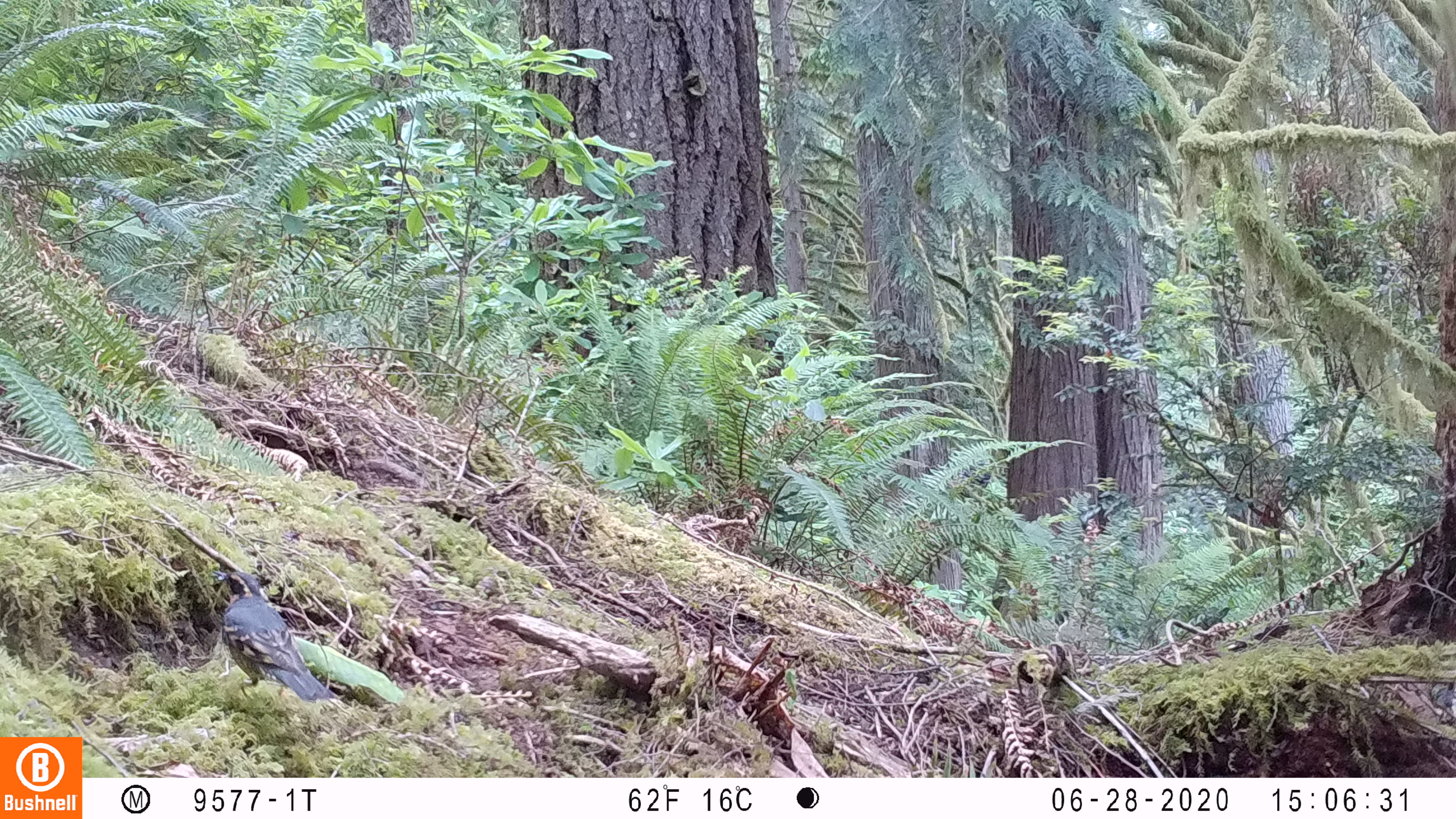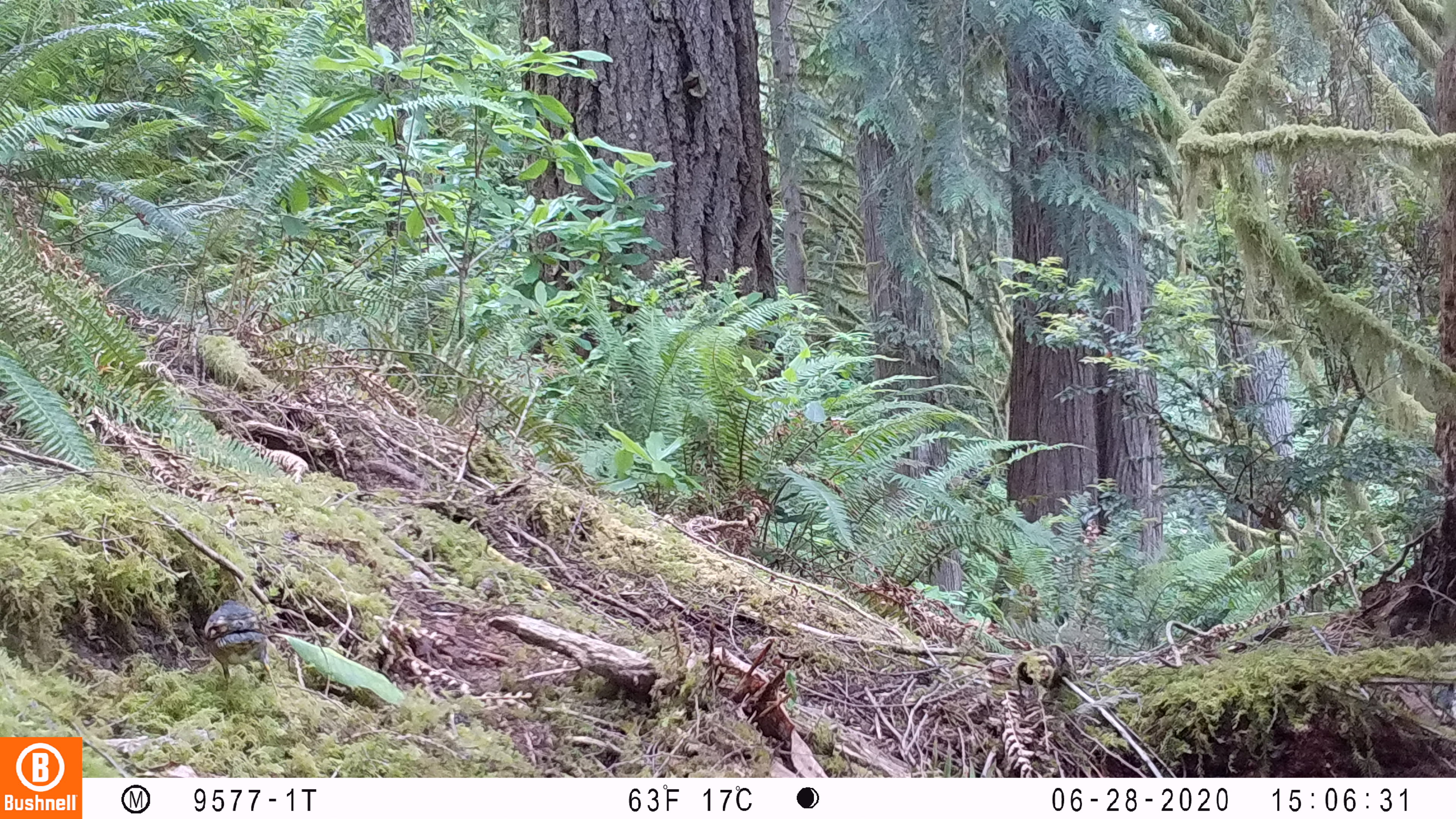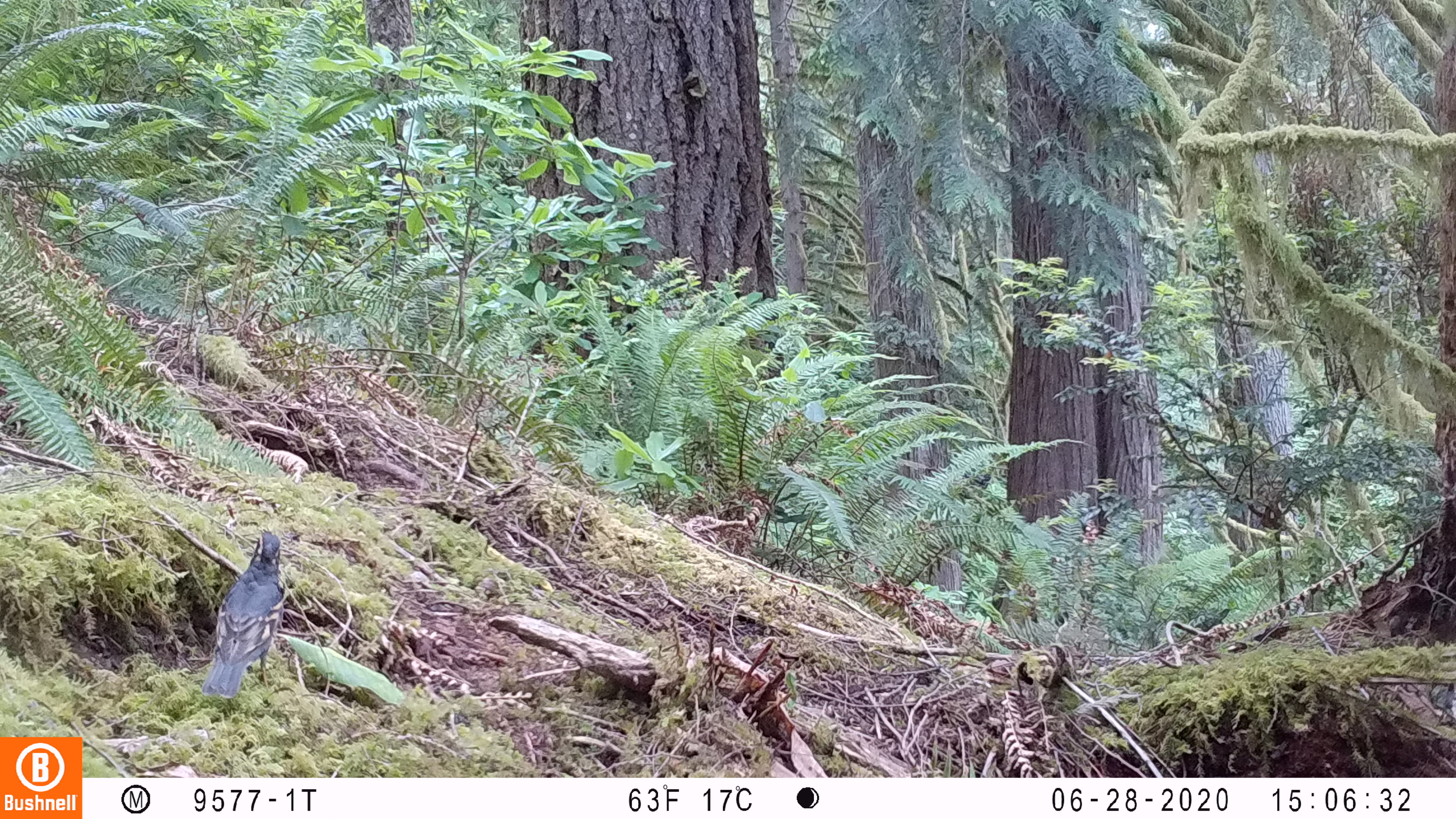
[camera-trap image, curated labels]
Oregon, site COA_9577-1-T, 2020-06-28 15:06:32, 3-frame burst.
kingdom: Animalia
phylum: Chordata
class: Aves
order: Passeriformes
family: Turdidae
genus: Ixoreus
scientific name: Ixoreus naevius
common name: varied thrush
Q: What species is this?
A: Varied thrush (Ixoreus naevius).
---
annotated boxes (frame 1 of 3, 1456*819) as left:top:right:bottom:
varied thrush: 210:558:319:705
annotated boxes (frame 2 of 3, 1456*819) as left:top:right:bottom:
varied thrush: 193:593:274:690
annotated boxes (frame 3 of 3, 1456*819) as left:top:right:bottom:
varied thrush: 202:525:288:705